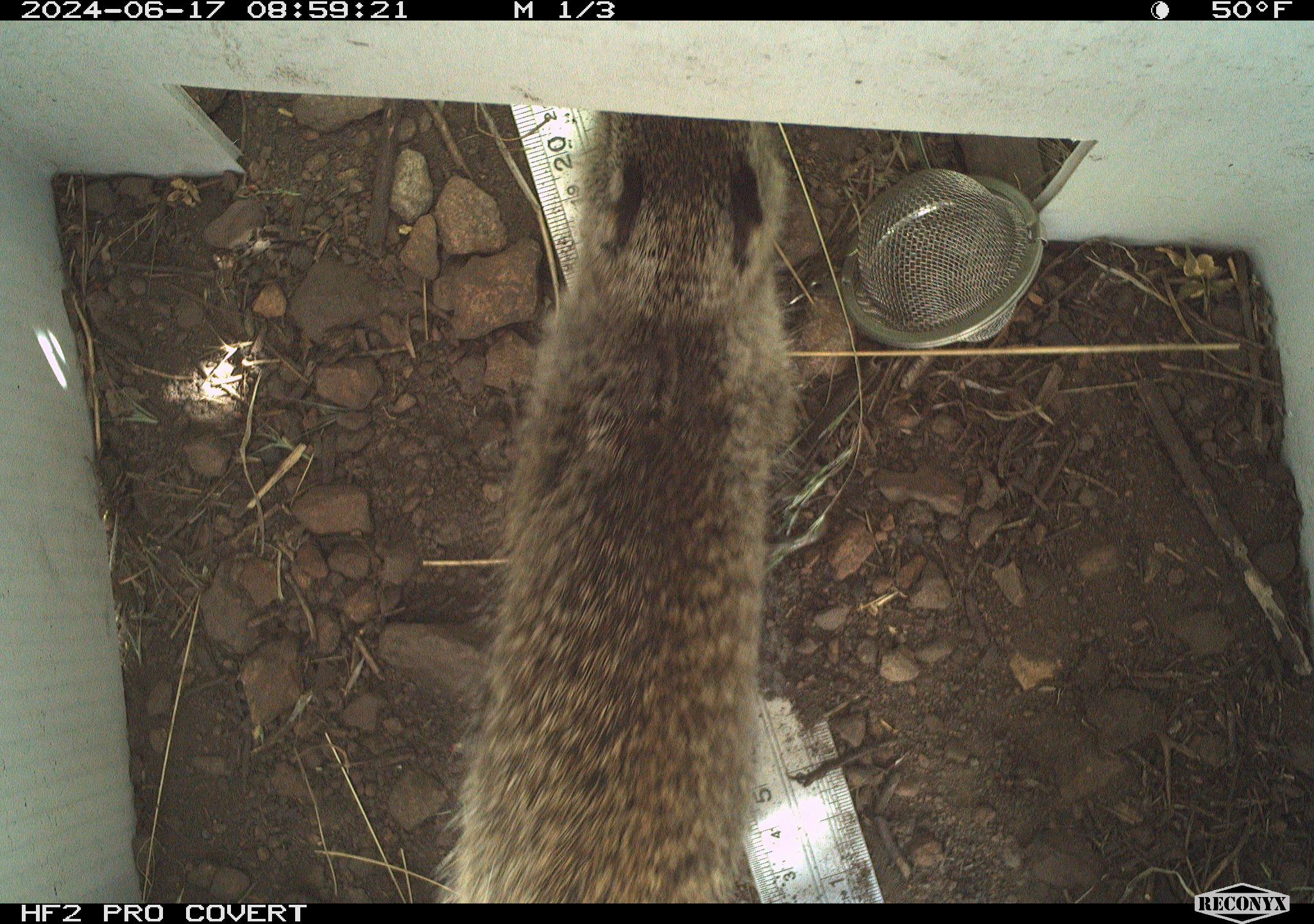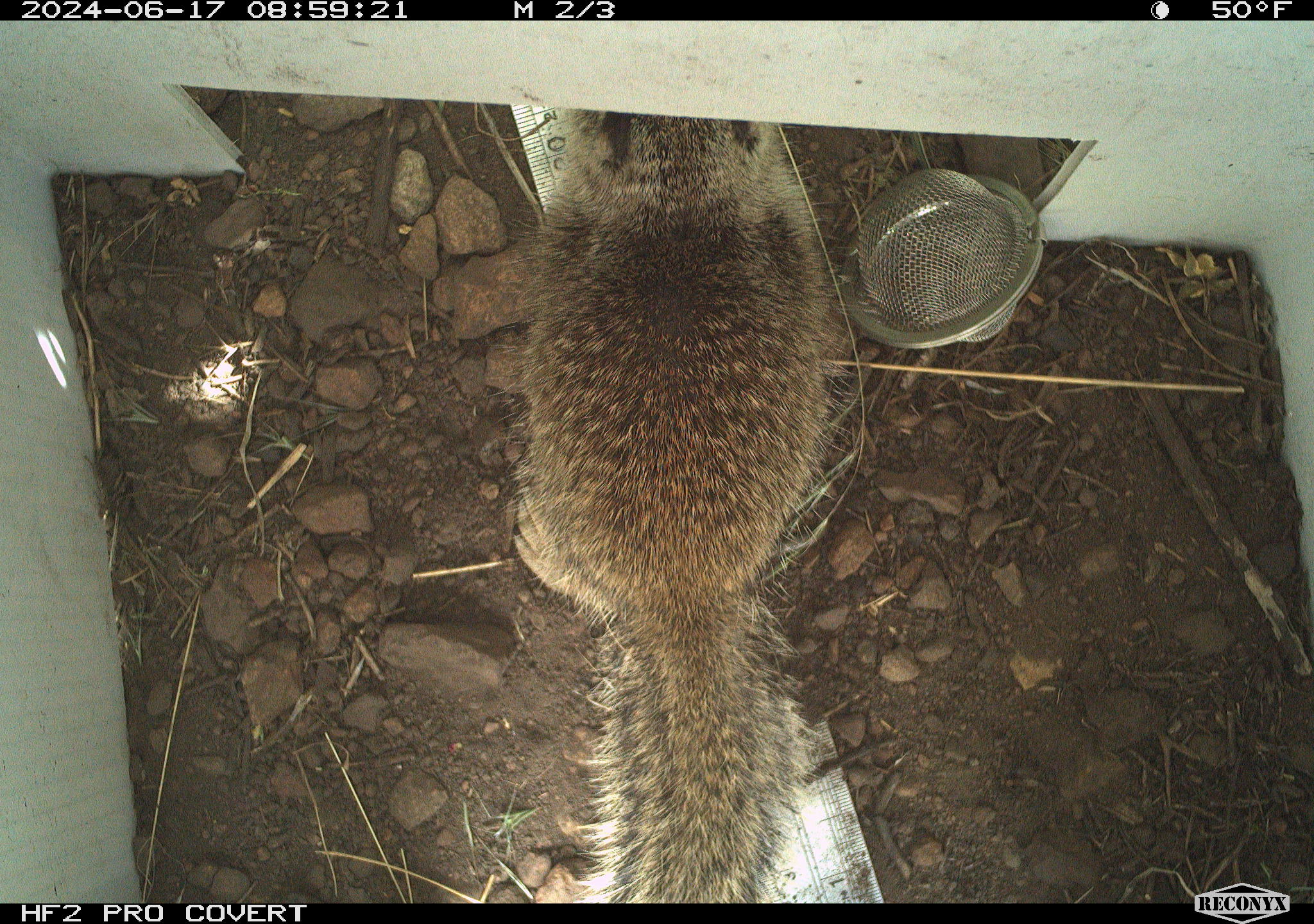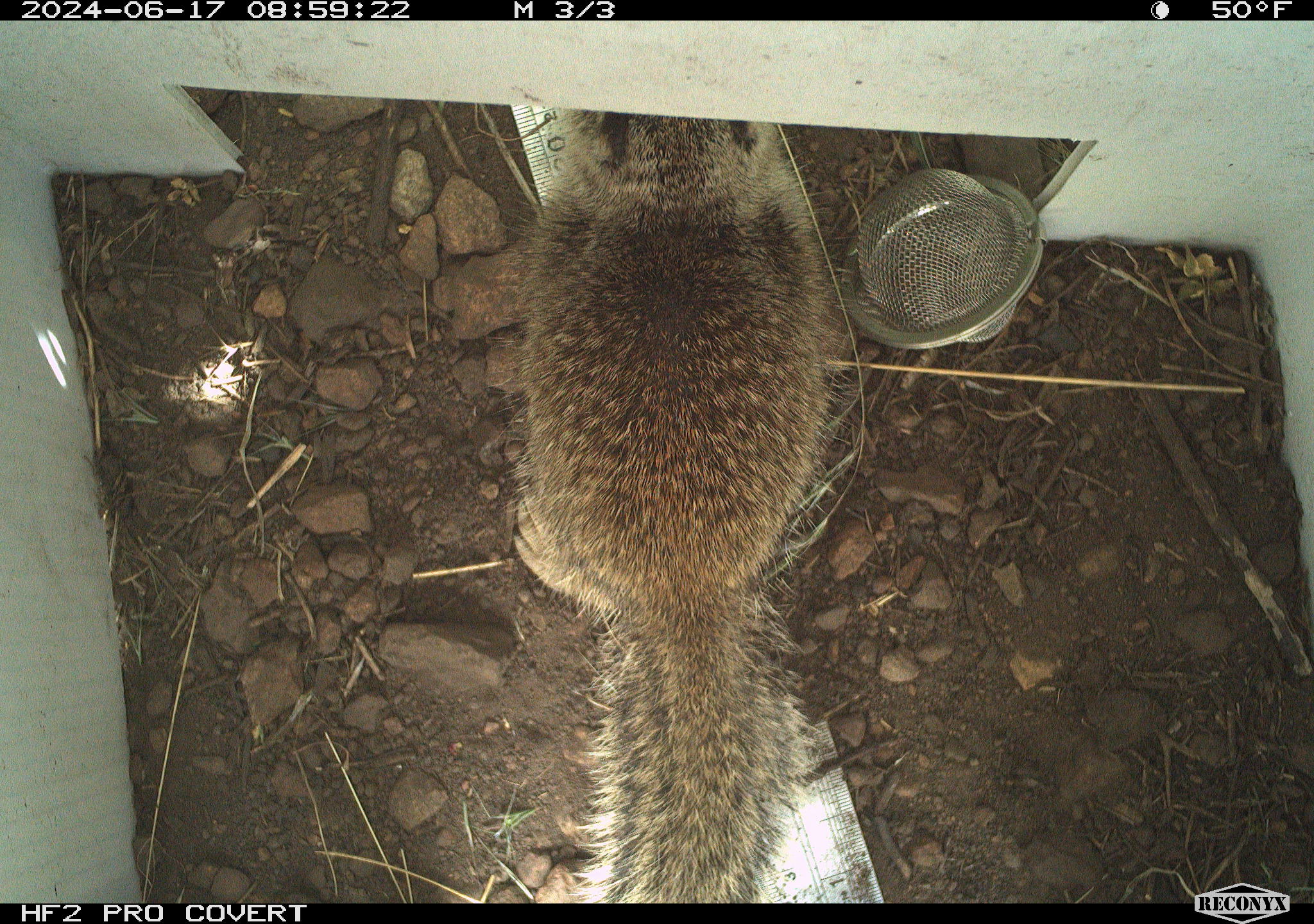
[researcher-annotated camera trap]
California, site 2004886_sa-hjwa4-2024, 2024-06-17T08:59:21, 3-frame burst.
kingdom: Animalia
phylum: Chordata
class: Mammalia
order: Rodentia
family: Sciuridae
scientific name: Sciuridae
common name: squirrels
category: sciuridae family